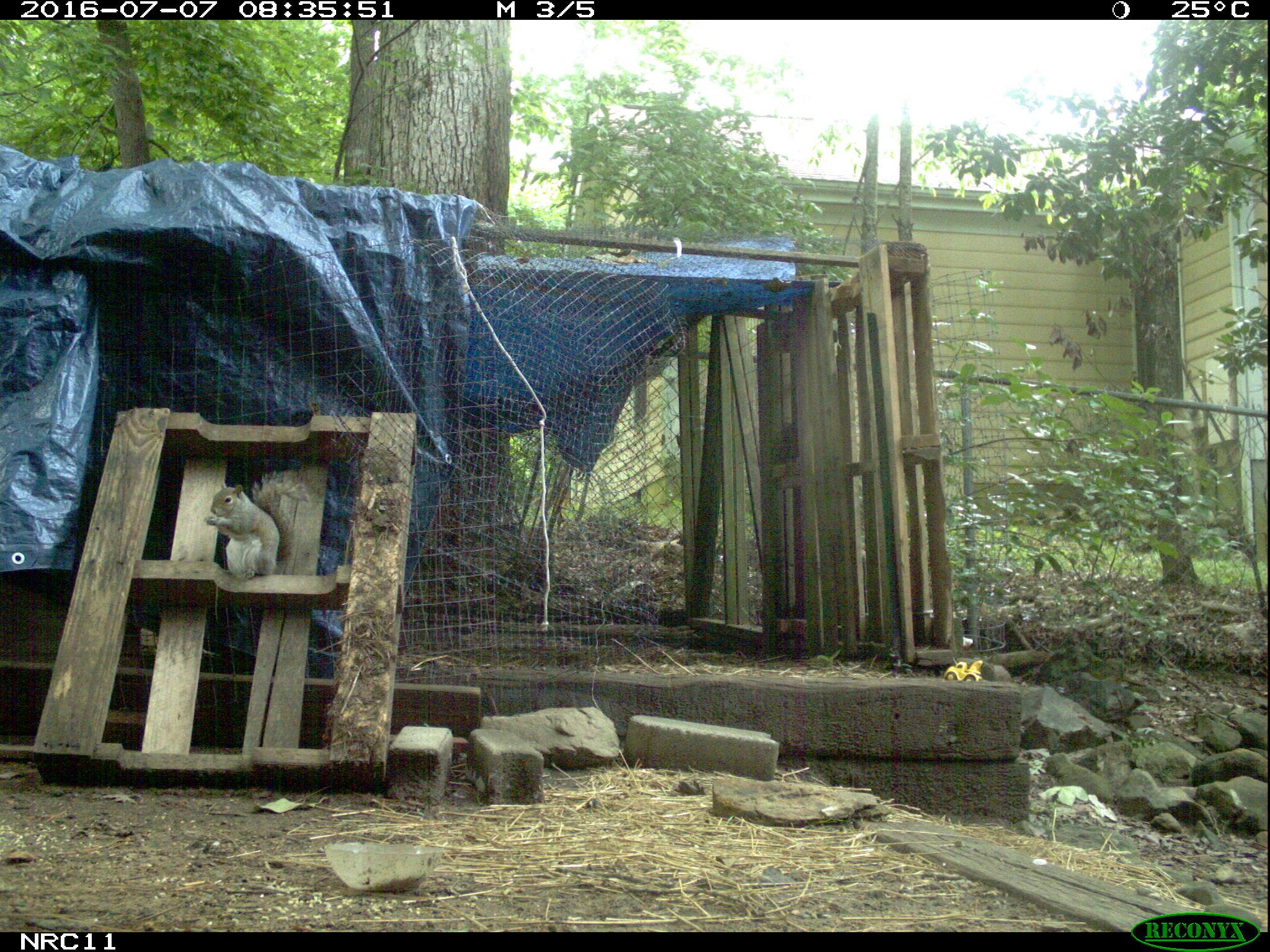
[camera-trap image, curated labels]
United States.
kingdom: Animalia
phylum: Chordata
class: Mammalia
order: Rodentia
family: Sciuridae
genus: Sciurus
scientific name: Sciurus carolinensis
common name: eastern gray squirrel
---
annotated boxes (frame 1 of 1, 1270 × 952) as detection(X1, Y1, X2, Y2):
Eastern Gray Squirrel: detection(199, 472, 296, 579)